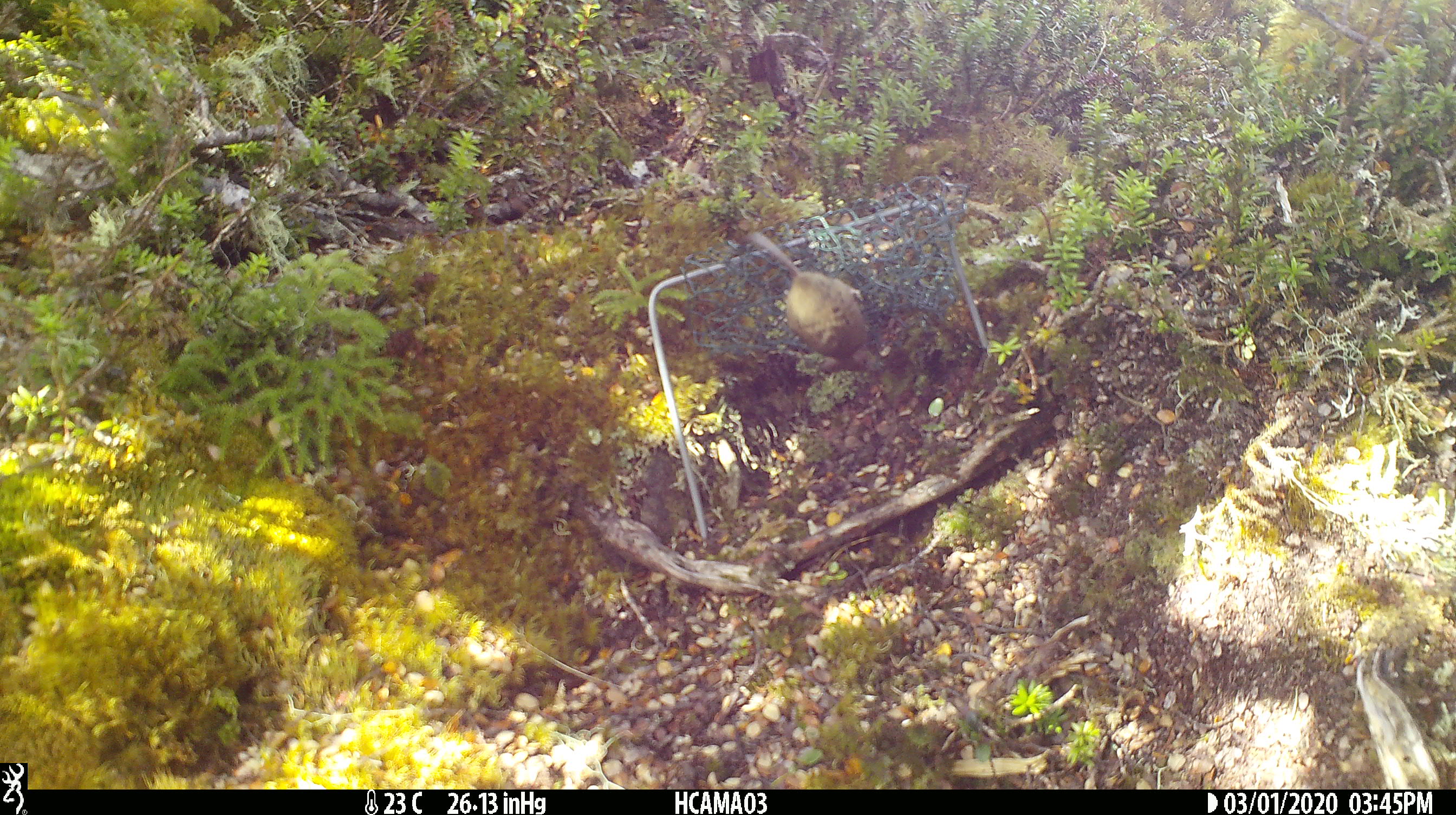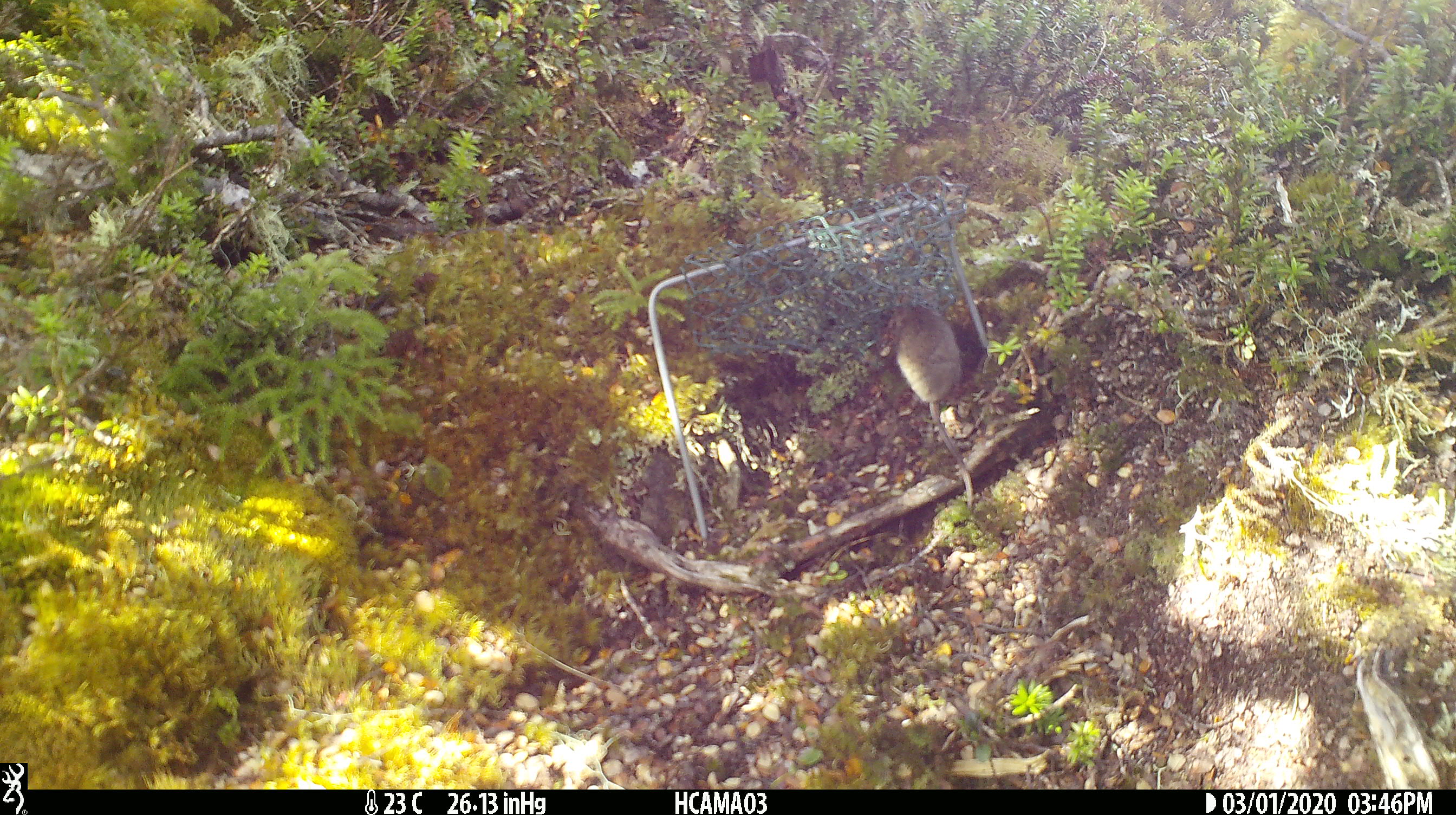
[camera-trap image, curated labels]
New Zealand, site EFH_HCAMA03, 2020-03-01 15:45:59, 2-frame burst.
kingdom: Animalia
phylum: Chordata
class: Mammalia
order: Rodentia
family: Muridae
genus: Mus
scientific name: Mus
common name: mouse